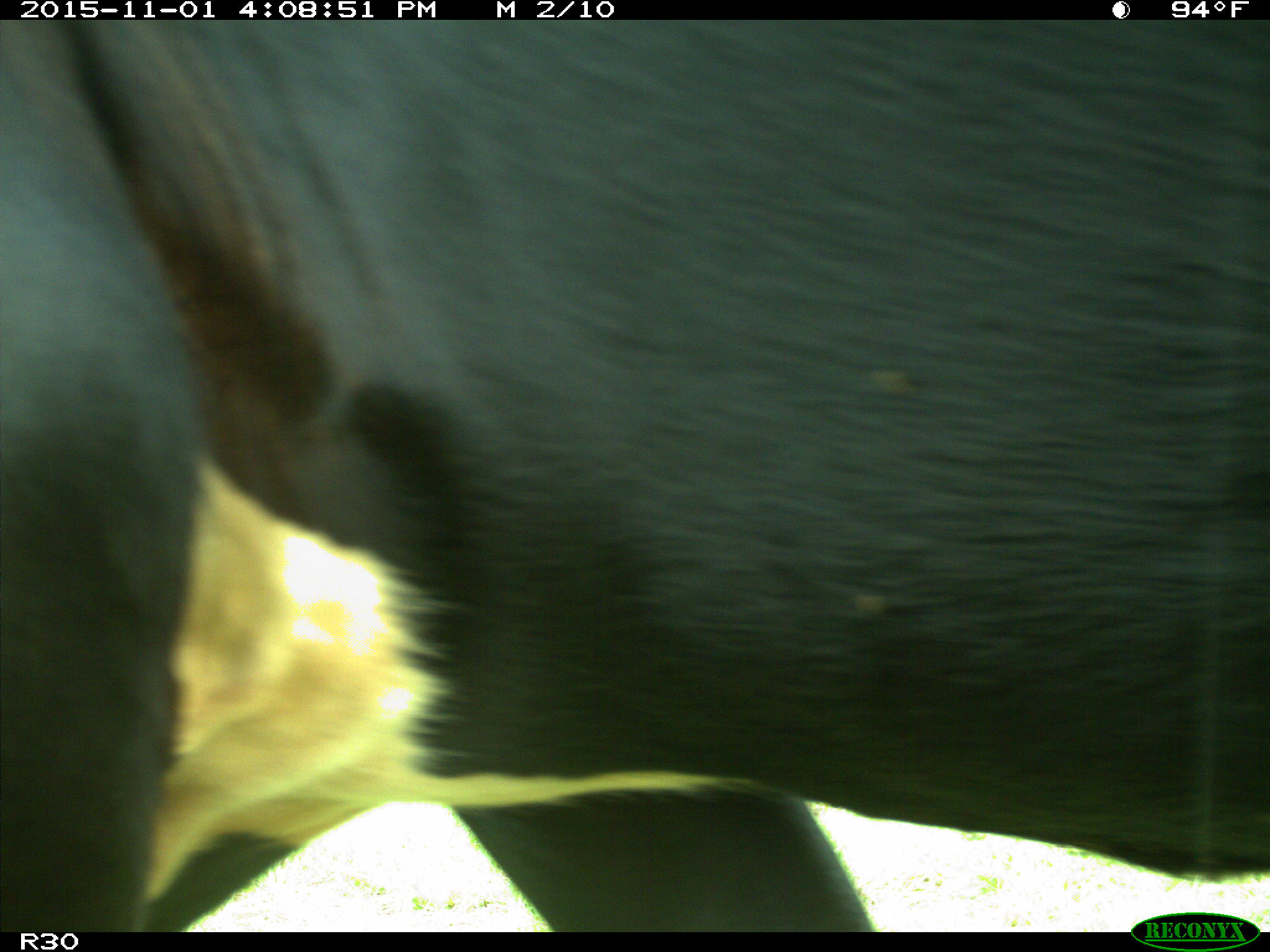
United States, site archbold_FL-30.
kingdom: Animalia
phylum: Chordata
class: Mammalia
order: Artiodactyla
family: Bovidae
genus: Bos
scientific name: Bos taurus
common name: domestic cow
Bos taurus (domestic cow).